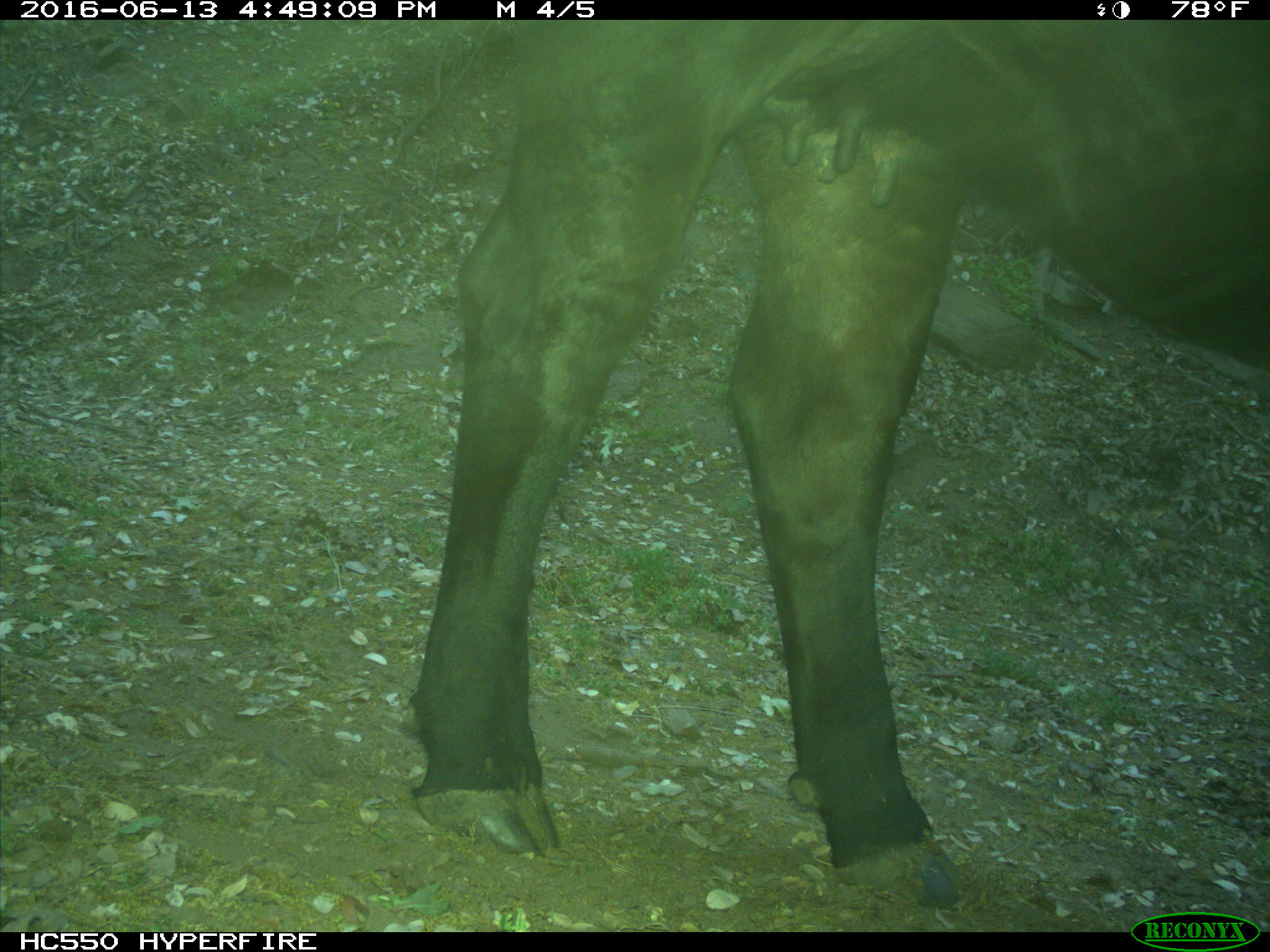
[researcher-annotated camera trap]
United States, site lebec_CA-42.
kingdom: Animalia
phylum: Chordata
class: Mammalia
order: Artiodactyla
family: Bovidae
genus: Bos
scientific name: Bos taurus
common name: domestic cow